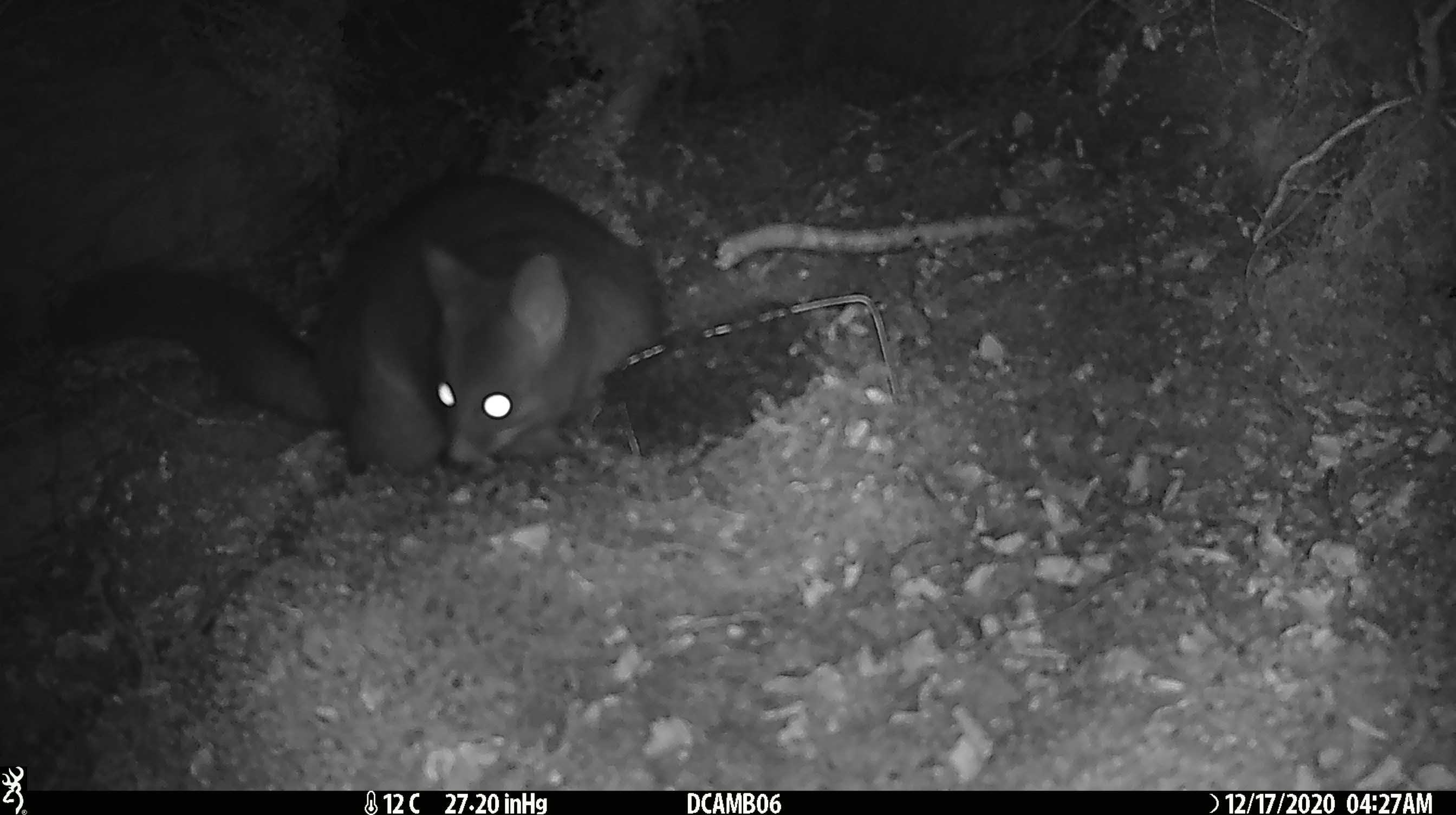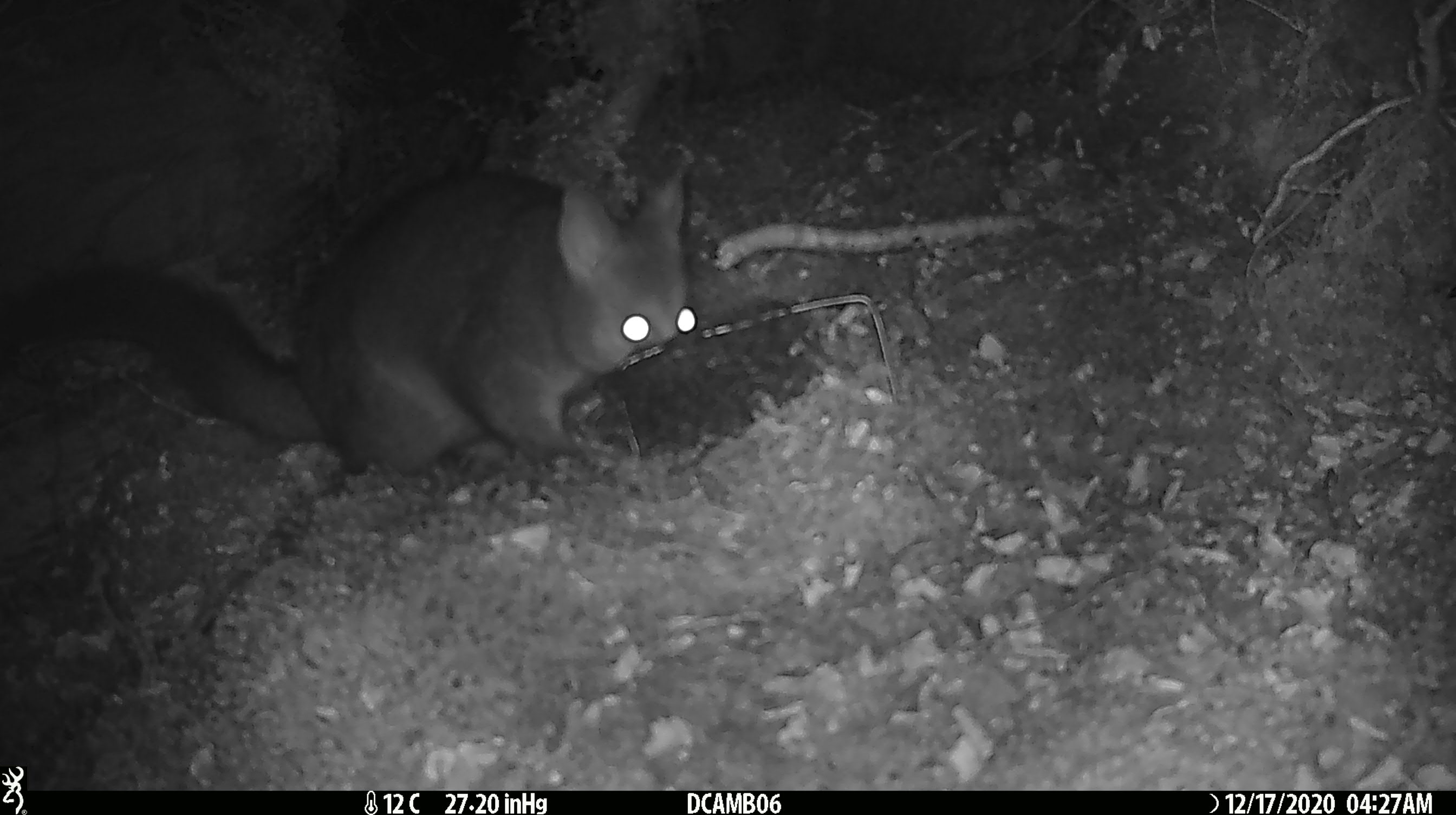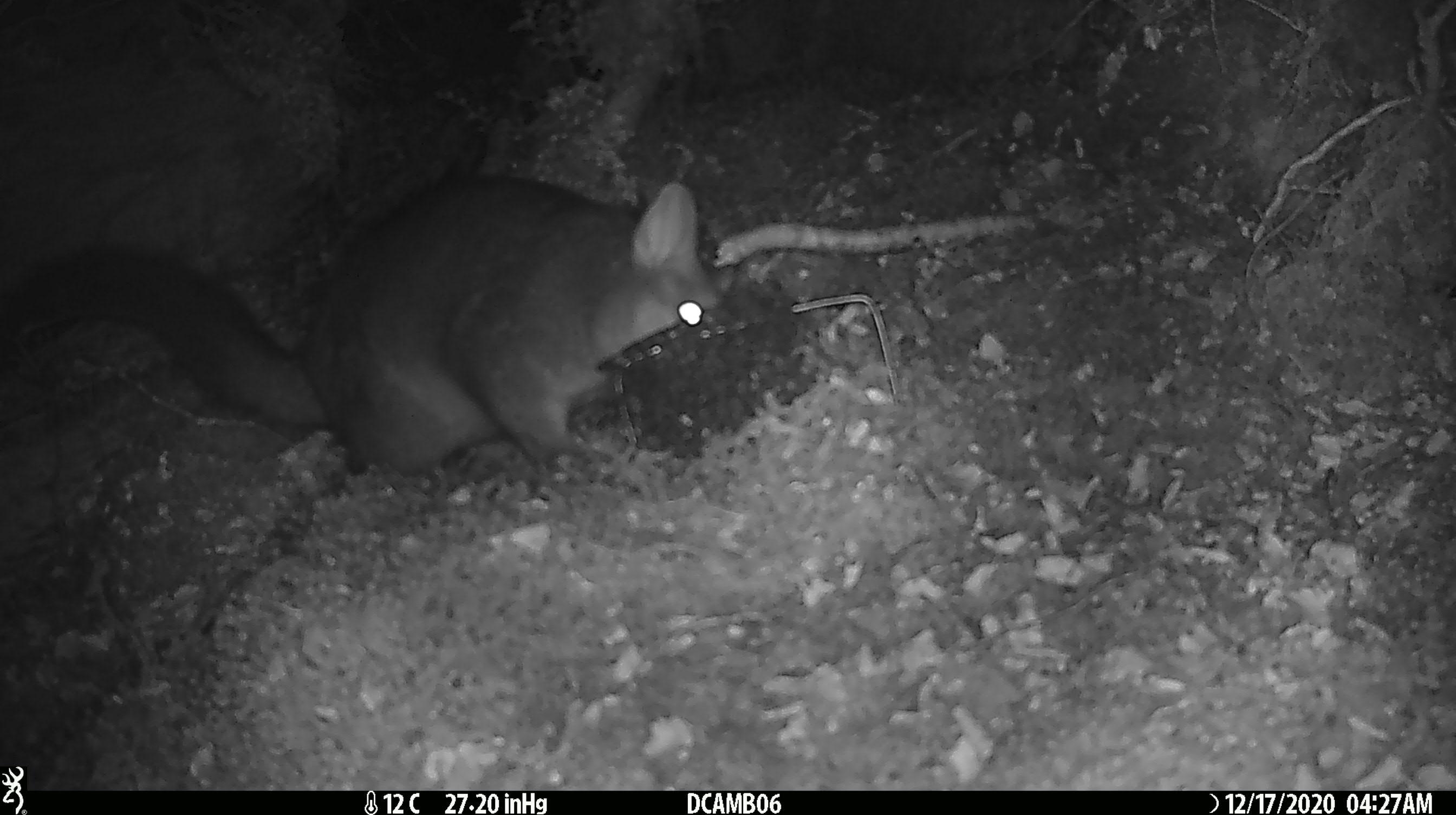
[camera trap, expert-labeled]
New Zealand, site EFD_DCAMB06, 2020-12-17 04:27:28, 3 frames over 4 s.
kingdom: Animalia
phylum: Chordata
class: Mammalia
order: Diprotodontia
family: Phalangeridae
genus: Trichosurus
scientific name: Trichosurus vulpecula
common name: common brushtail possum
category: possum